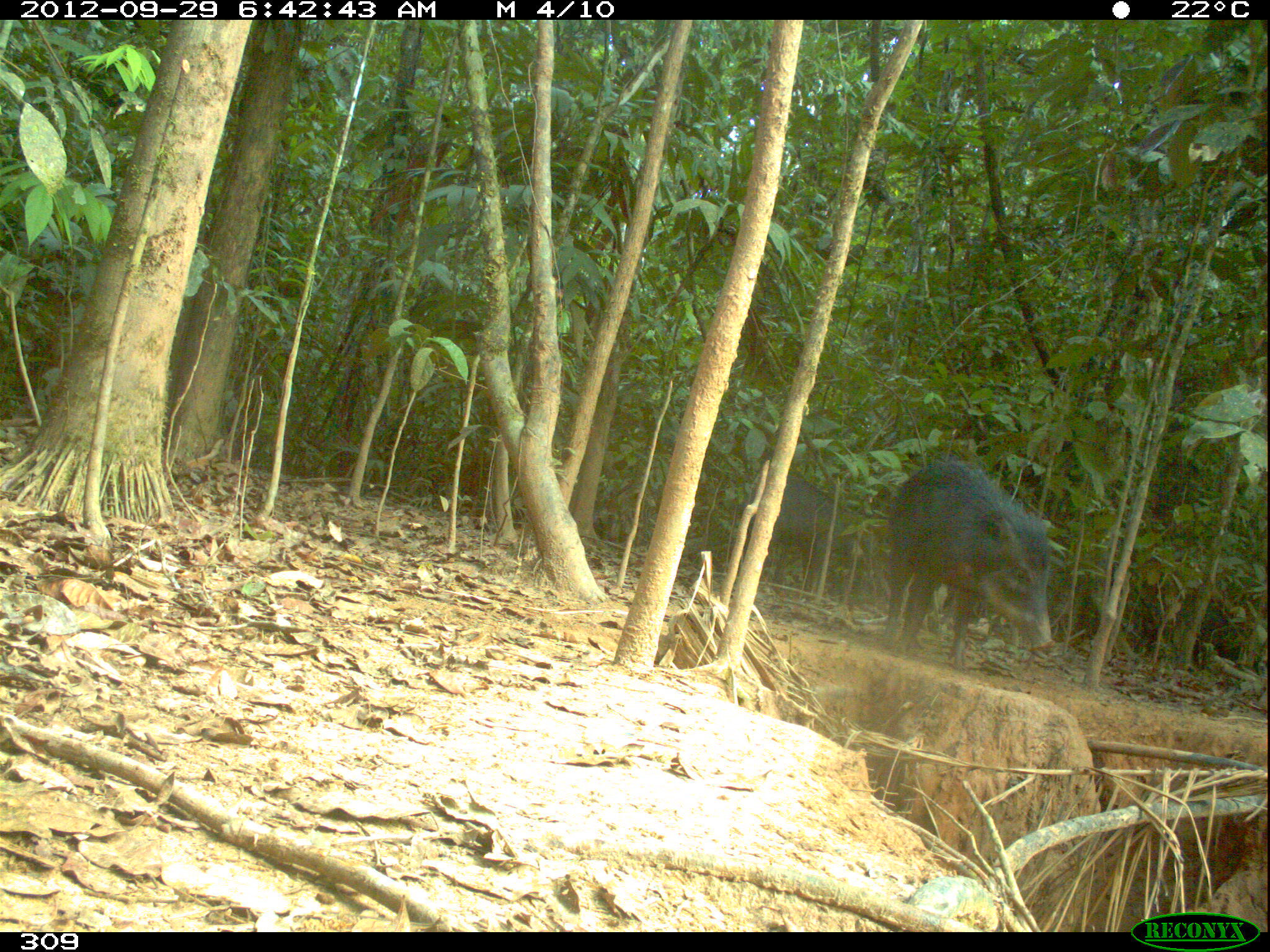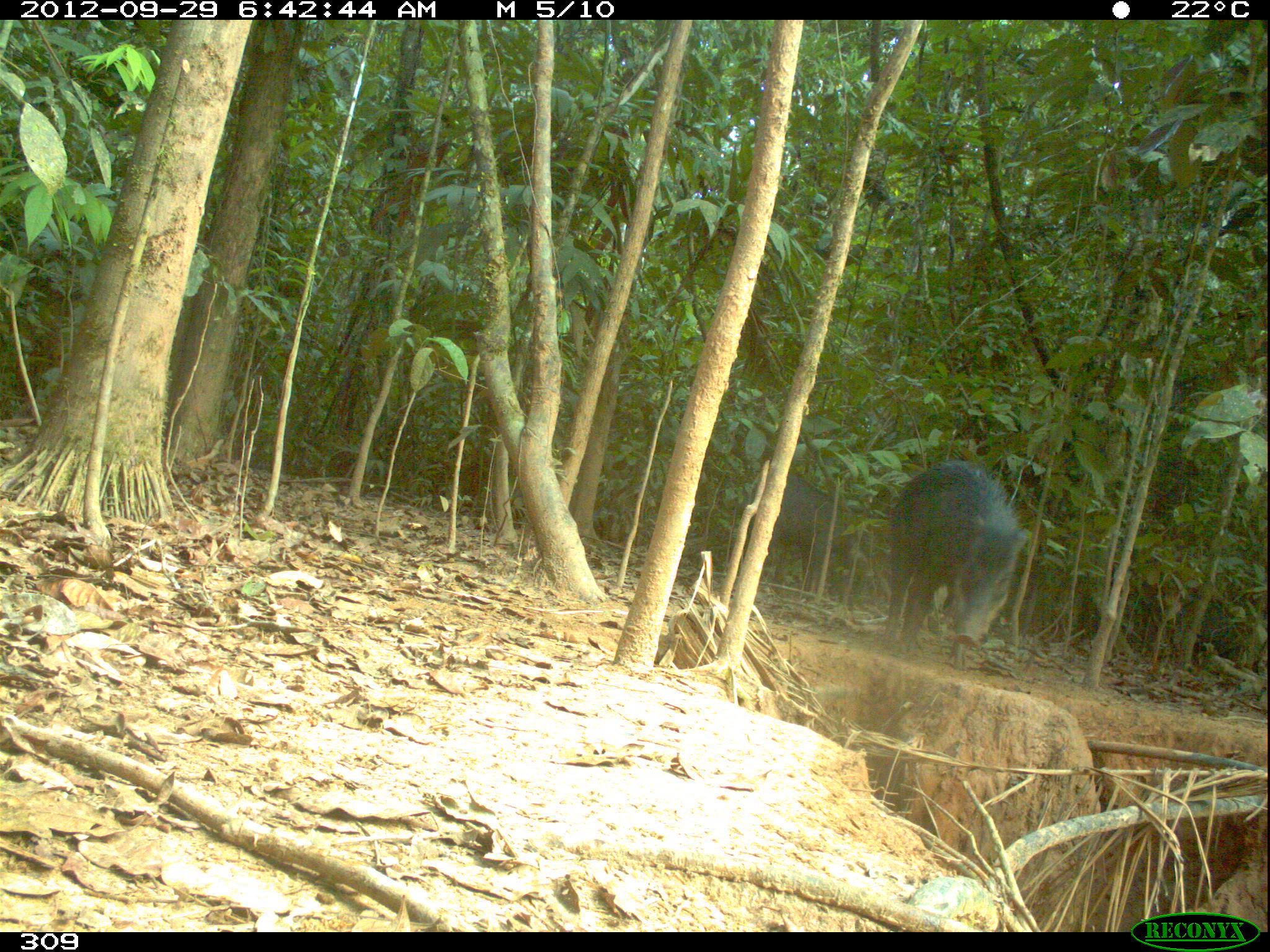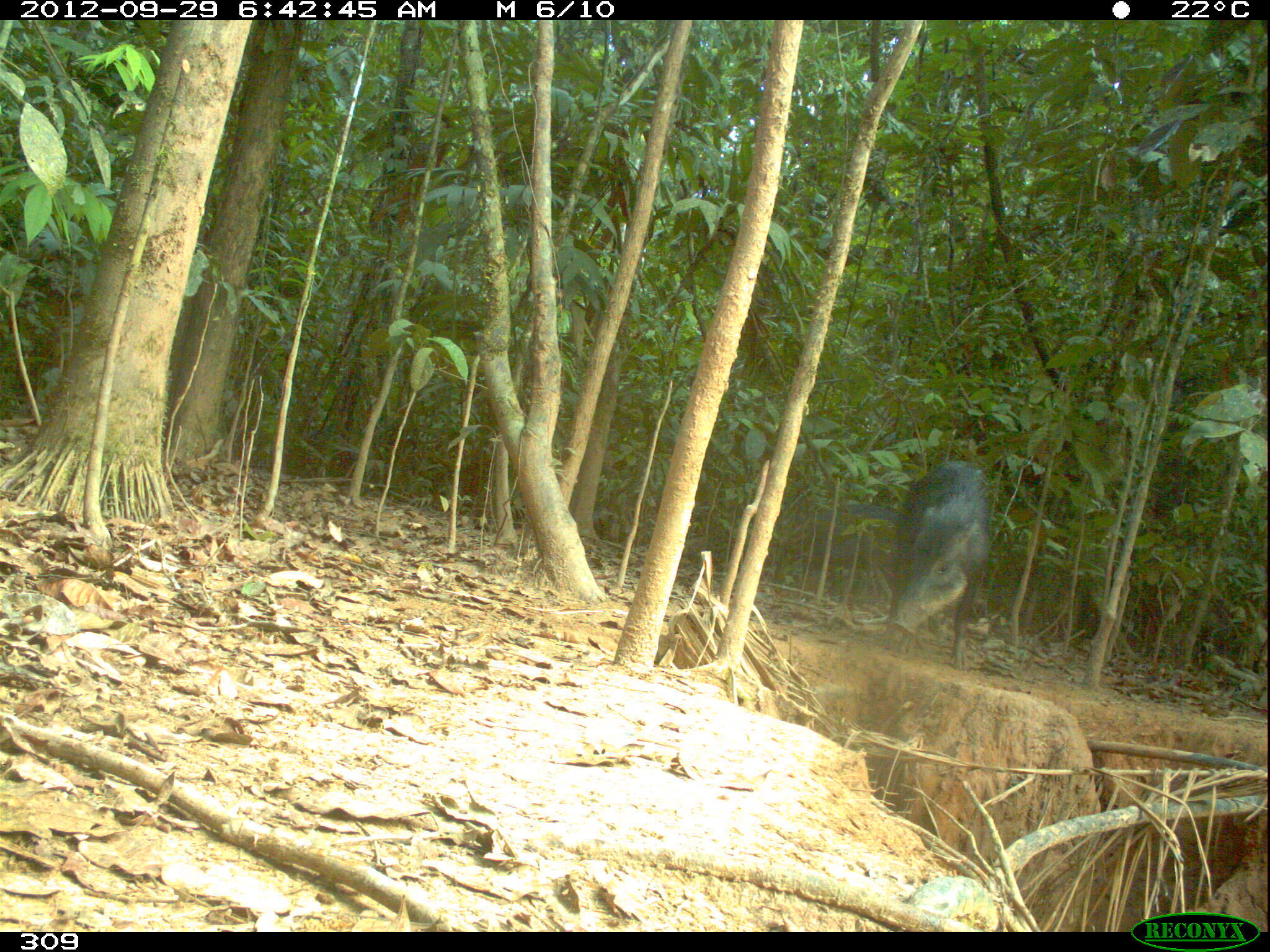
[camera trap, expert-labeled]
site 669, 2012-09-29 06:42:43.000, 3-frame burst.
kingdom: Animalia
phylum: Chordata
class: Mammalia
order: Artiodactyla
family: Tayassuidae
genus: Tayassu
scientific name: Tayassu pecari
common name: white-lipped peccary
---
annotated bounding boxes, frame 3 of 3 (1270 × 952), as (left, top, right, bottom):
tayassu pecari: (884, 460, 990, 670); (818, 500, 898, 600)